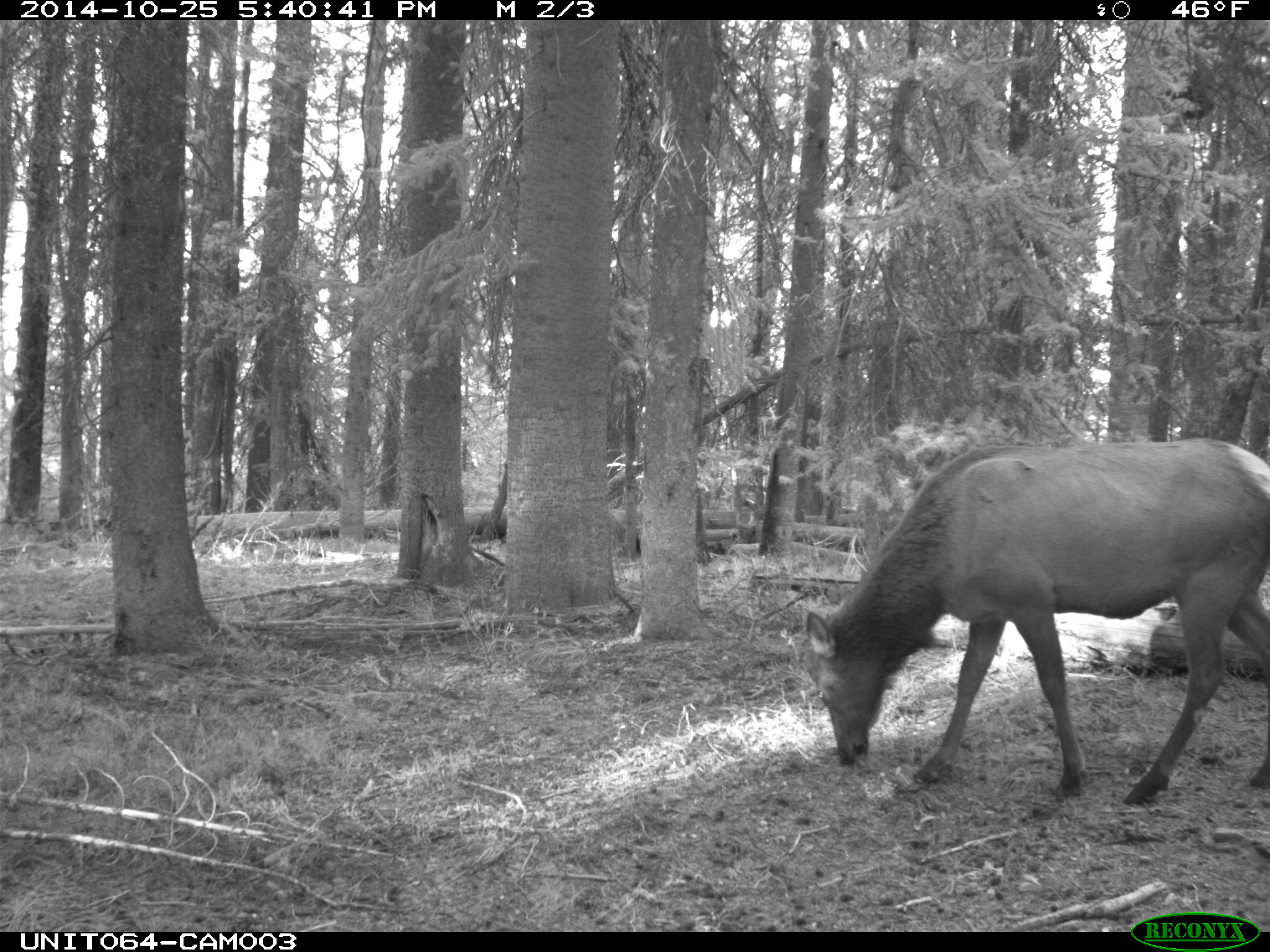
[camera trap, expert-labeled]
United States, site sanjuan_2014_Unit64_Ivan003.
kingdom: Animalia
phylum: Chordata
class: Mammalia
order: Artiodactyla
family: Cervidae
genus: Cervus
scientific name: Cervus elaphus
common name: red deer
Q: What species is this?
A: Cervus elaphus (red deer).